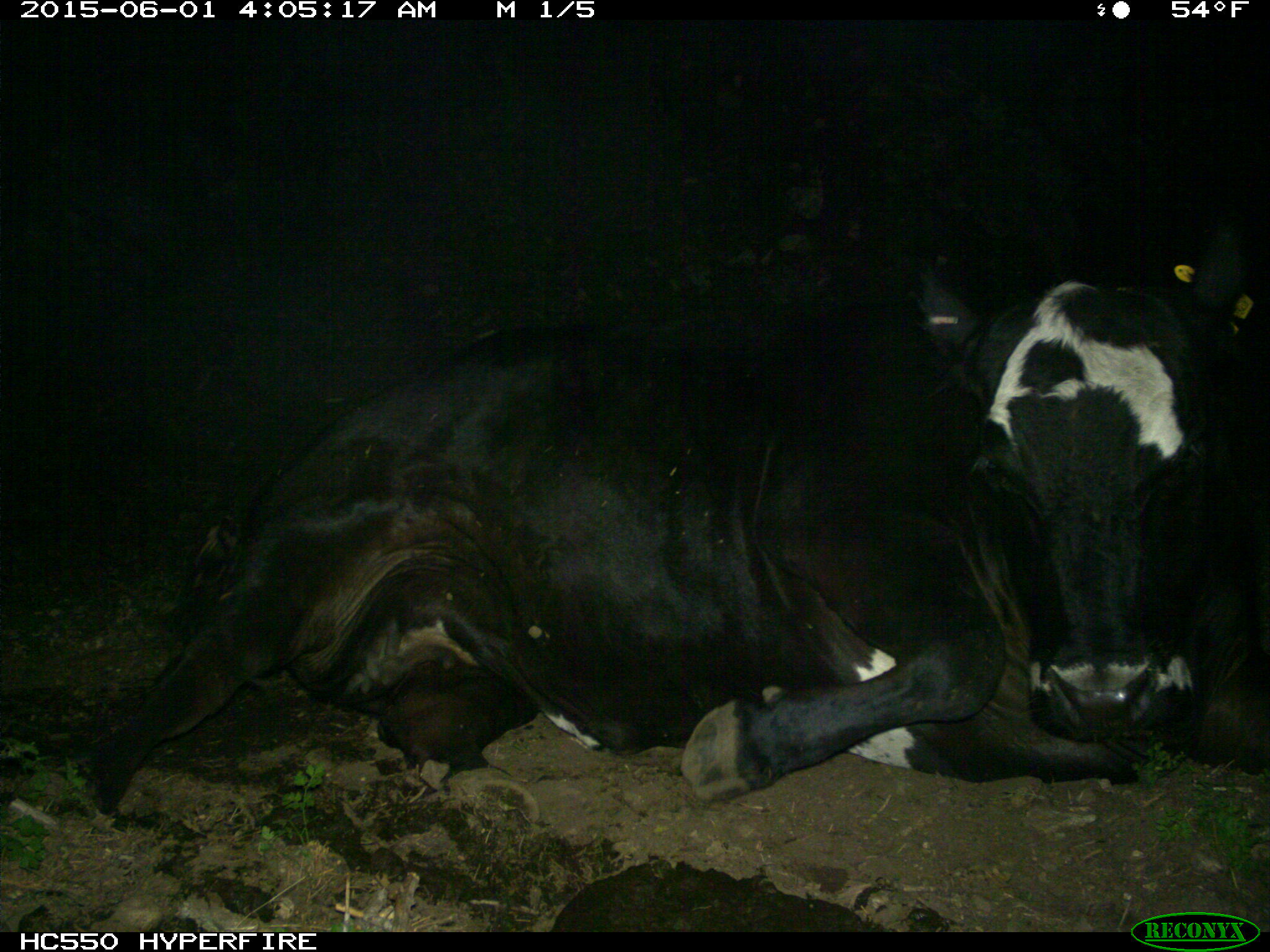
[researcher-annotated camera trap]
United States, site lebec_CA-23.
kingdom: Animalia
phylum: Chordata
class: Mammalia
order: Artiodactyla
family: Bovidae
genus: Bos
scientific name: Bos taurus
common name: domestic cow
Bos taurus (domestic cow).